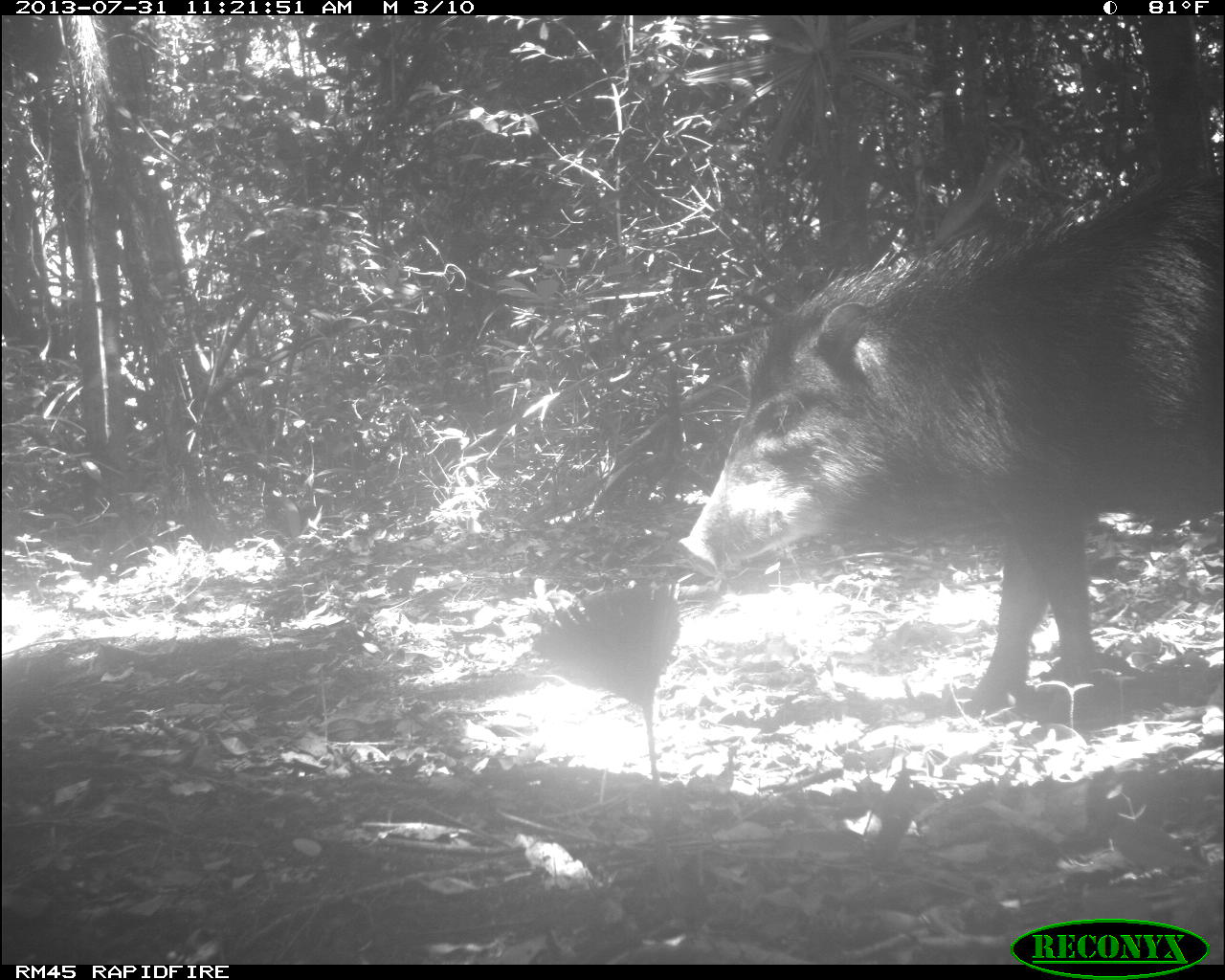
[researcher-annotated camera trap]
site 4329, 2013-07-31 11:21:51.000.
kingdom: Animalia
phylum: Chordata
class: Mammalia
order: Artiodactyla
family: Tayassuidae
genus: Tayassu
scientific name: Tayassu pecari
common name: white-lipped peccary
Tayassu pecari (white-lipped peccary), count 6.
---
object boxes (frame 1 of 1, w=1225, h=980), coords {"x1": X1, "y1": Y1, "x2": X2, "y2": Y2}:
tayassu pecari: {"x1": 671, "y1": 164, "x2": 1217, "y2": 716}